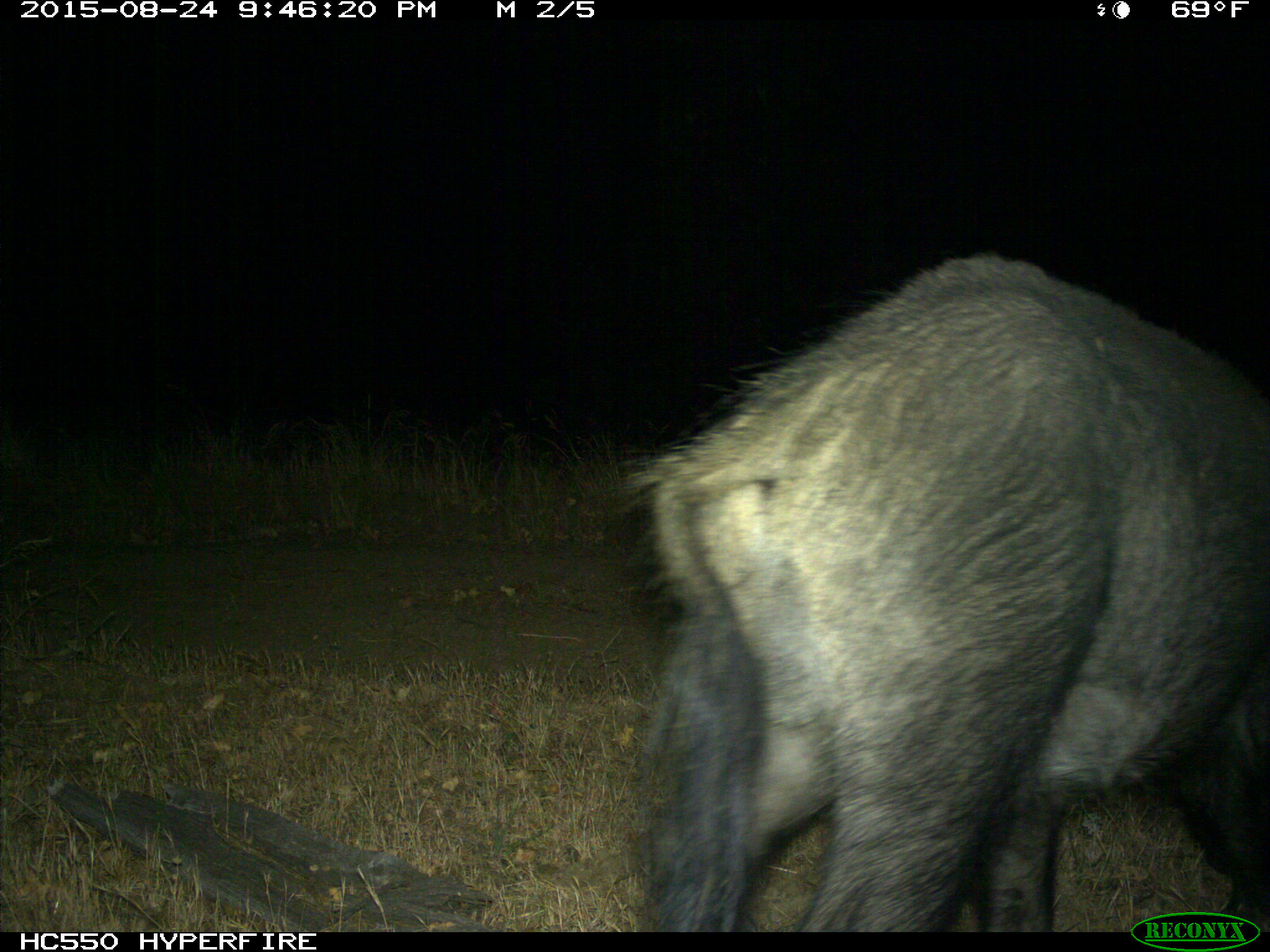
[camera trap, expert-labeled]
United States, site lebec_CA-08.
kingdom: Animalia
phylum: Chordata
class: Mammalia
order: Artiodactyla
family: Suidae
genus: Sus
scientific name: Sus scrofa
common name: wild boar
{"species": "Sus scrofa (wild boar)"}